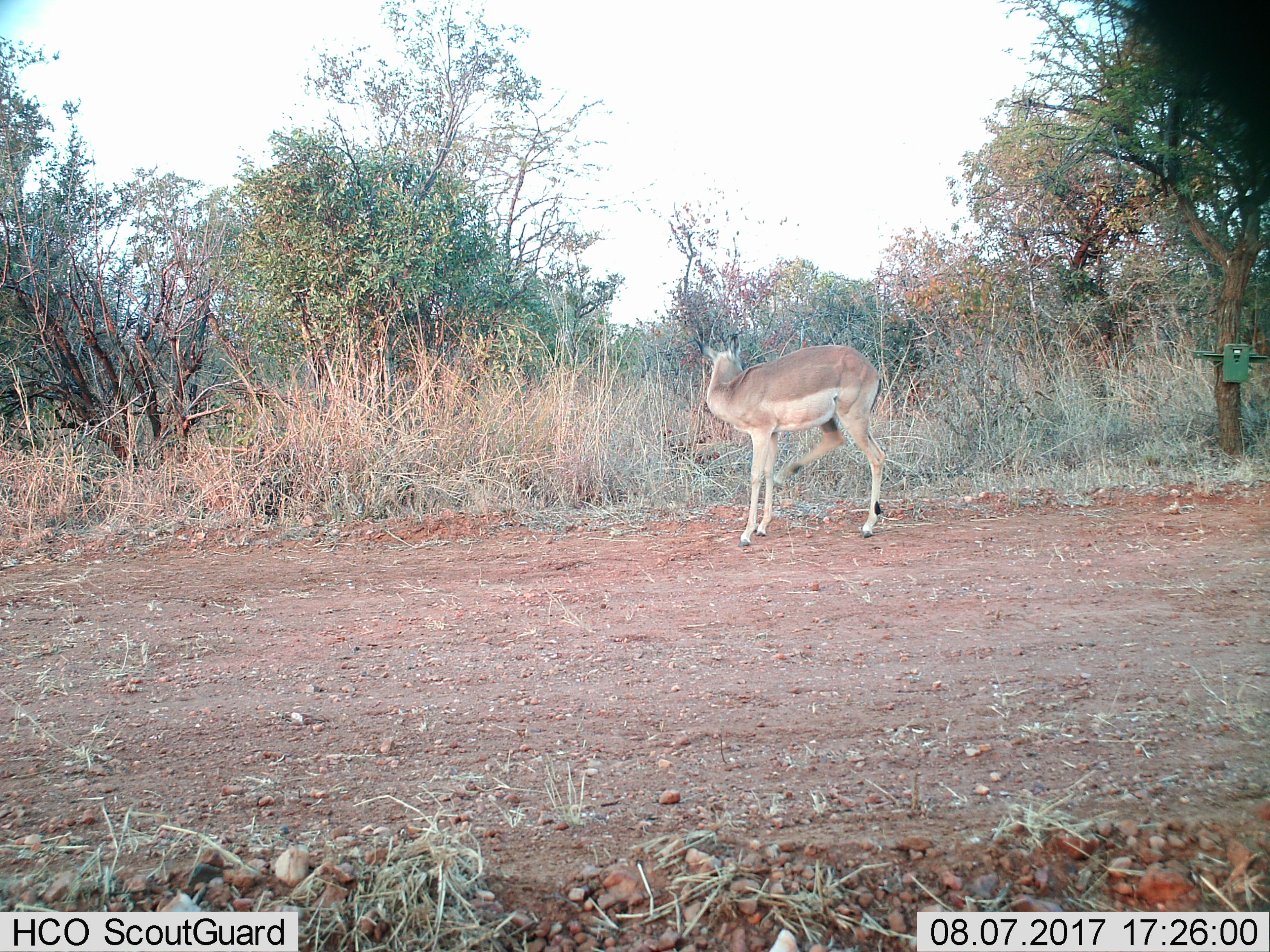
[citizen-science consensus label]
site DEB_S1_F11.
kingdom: Animalia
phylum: Chordata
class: Mammalia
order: Artiodactyla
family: Bovidae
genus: Aepyceros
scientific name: Aepyceros melampus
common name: impala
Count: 1.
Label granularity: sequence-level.